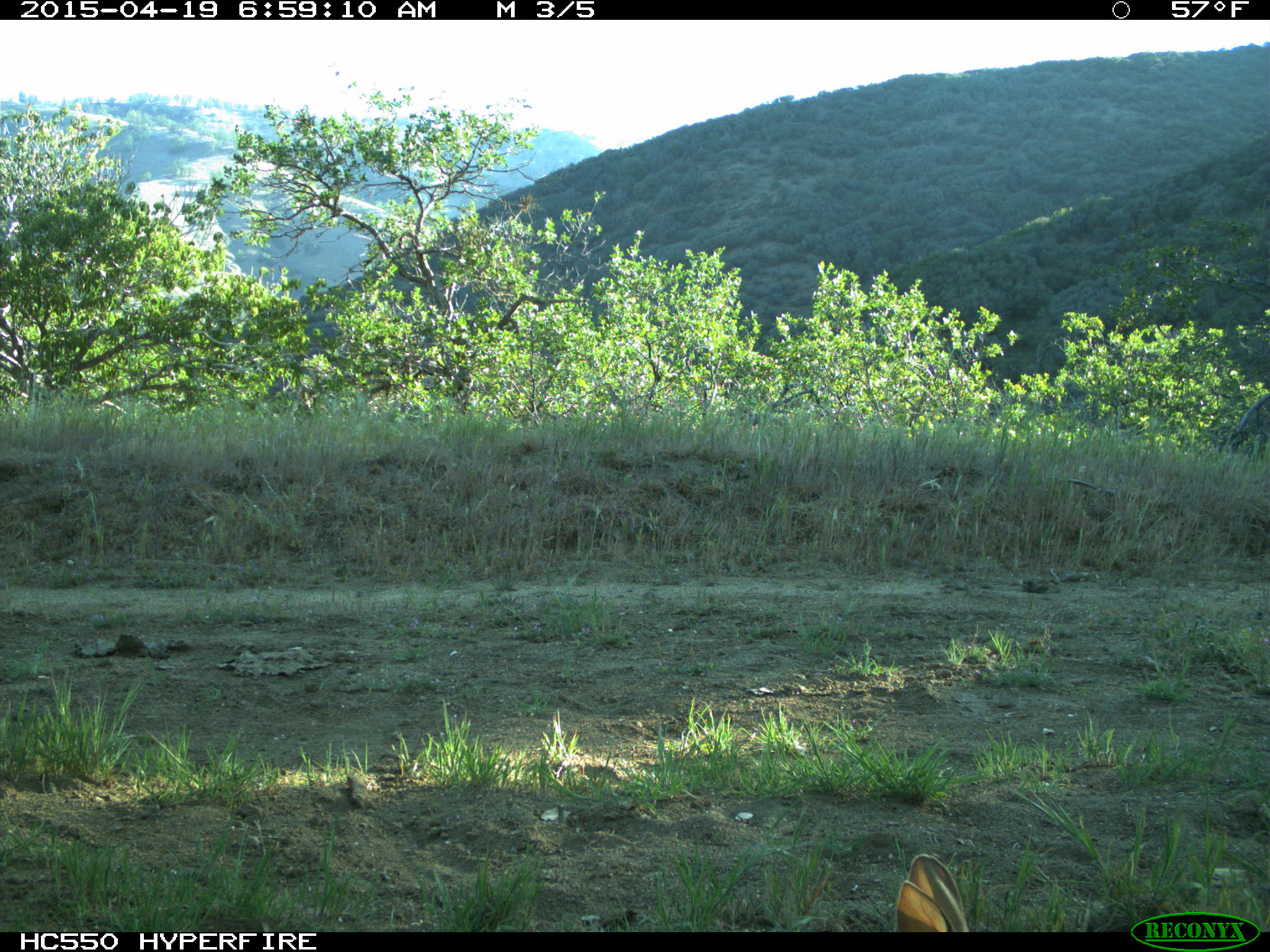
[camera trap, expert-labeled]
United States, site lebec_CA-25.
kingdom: Animalia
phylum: Chordata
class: Mammalia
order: Lagomorpha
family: Leporidae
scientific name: Leporidae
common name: rabbits and hares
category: unidentified rabbit